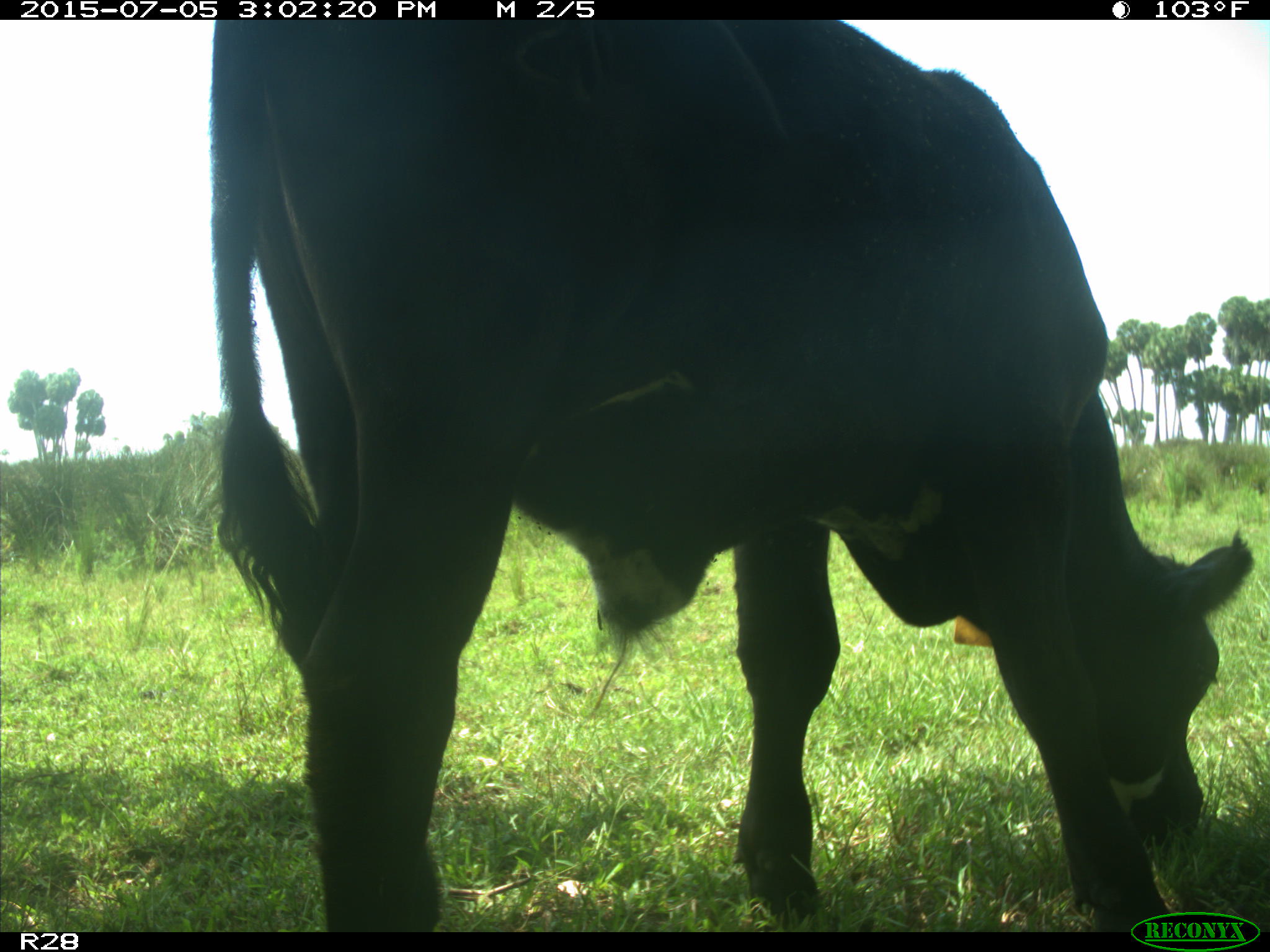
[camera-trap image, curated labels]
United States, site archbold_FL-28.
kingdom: Animalia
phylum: Chordata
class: Mammalia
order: Artiodactyla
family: Bovidae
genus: Bos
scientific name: Bos taurus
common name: domestic cow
Bos taurus (domestic cow).